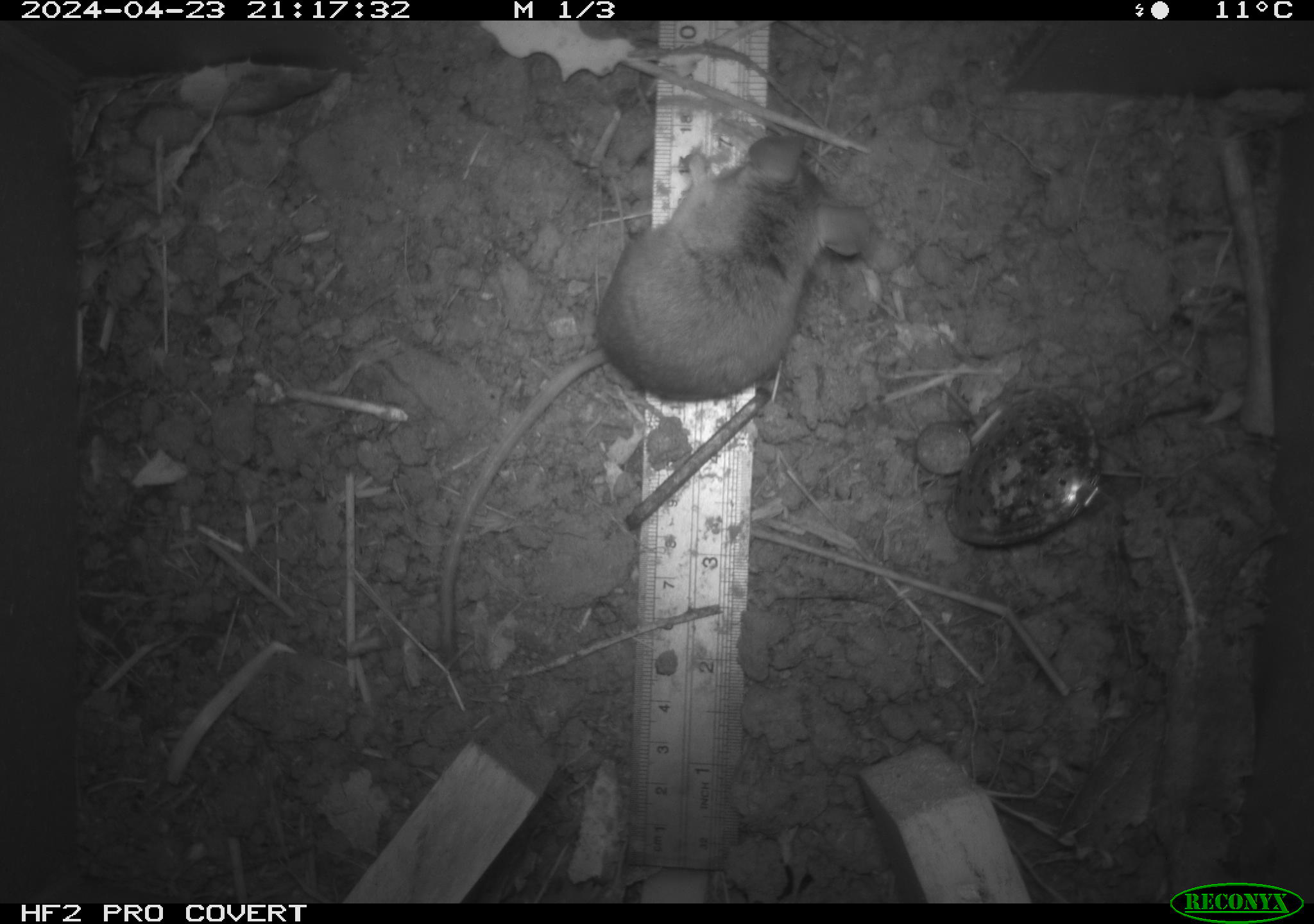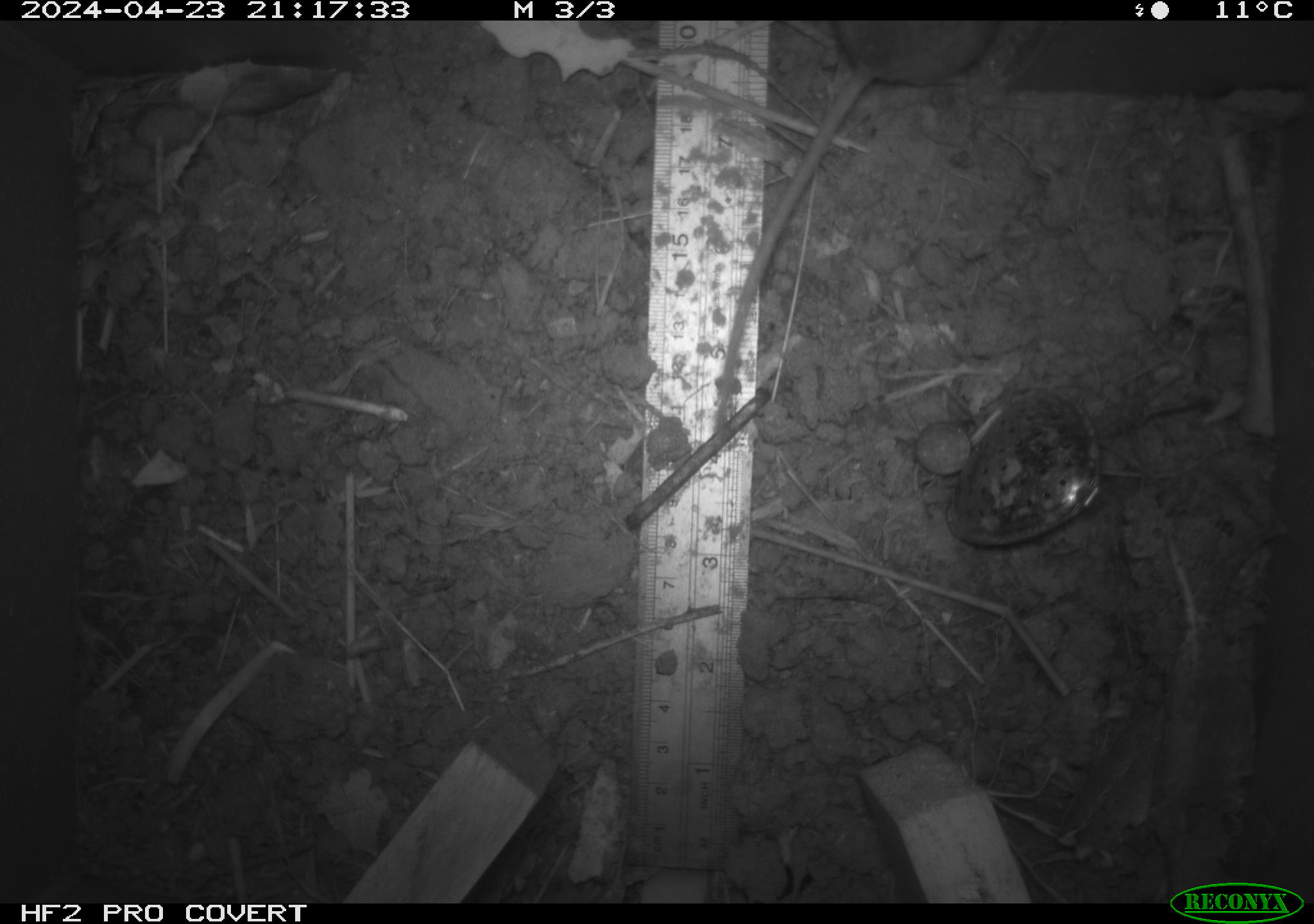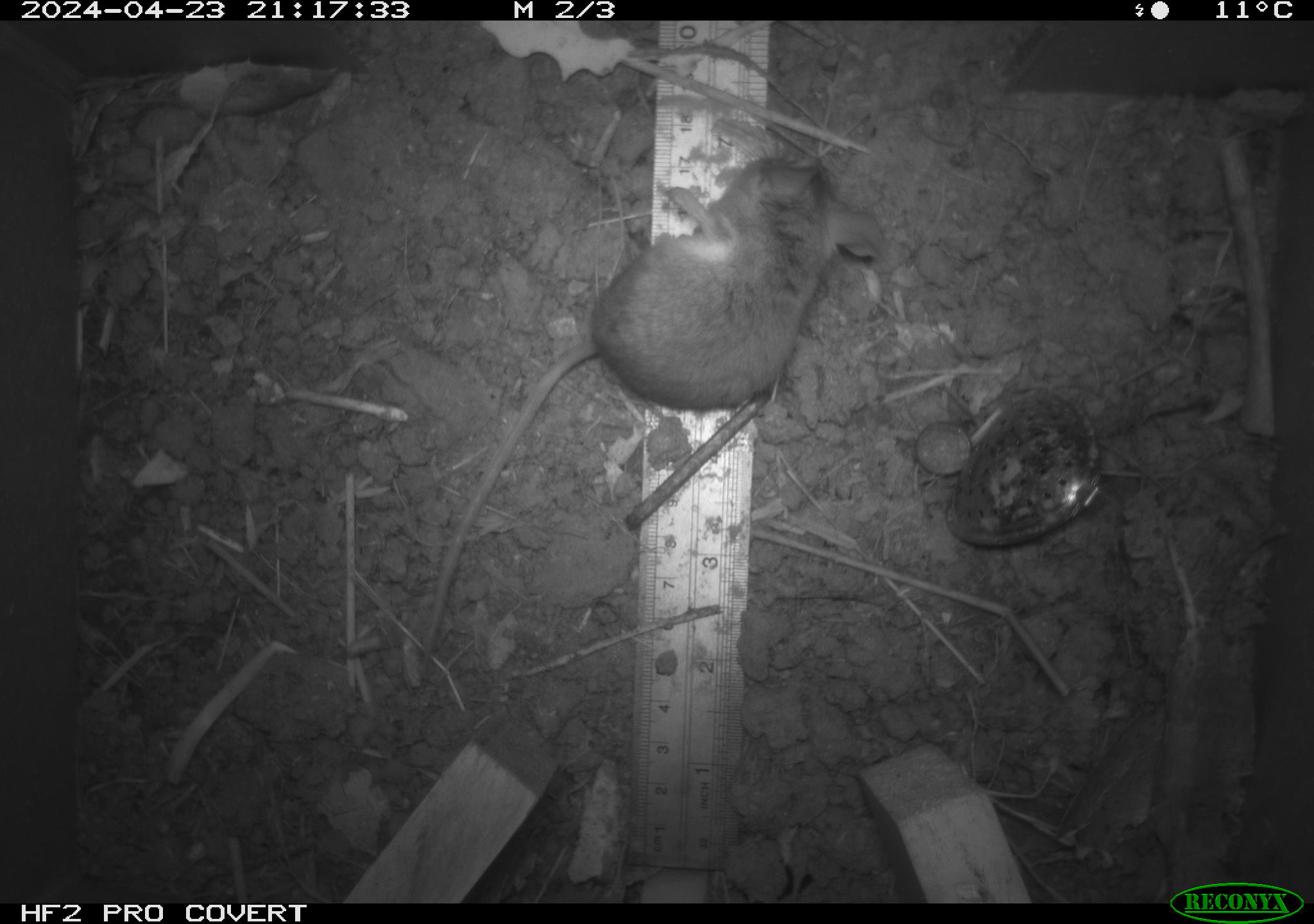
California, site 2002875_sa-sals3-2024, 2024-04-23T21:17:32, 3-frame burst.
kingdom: Animalia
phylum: Chordata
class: Mammalia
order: Rodentia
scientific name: Rodentia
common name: mouse species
Mouse species (Rodentia).